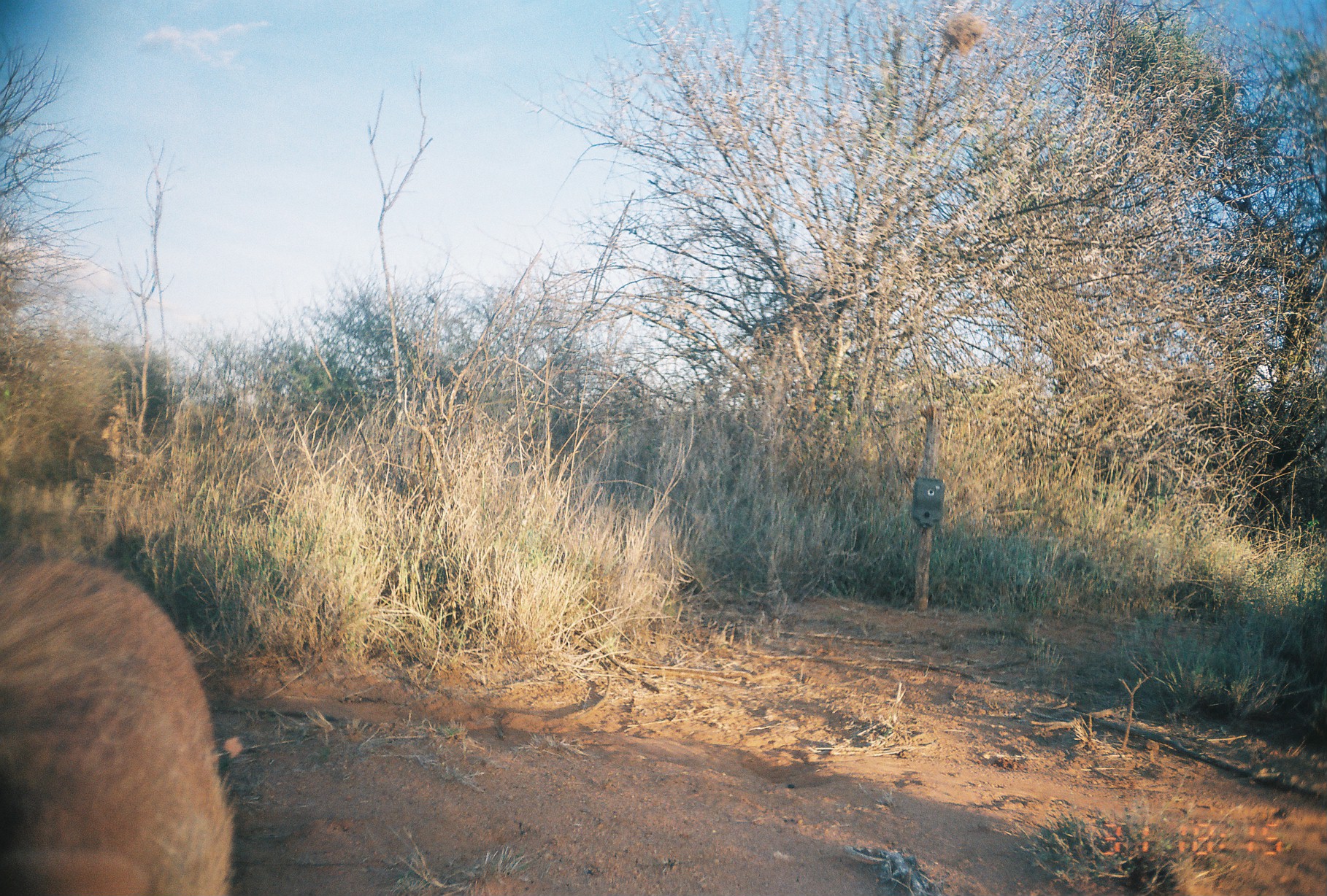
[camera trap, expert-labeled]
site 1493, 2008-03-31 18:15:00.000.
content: unidentified animal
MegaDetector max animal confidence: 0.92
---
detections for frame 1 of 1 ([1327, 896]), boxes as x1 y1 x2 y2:
unknown: 0 542 237 894